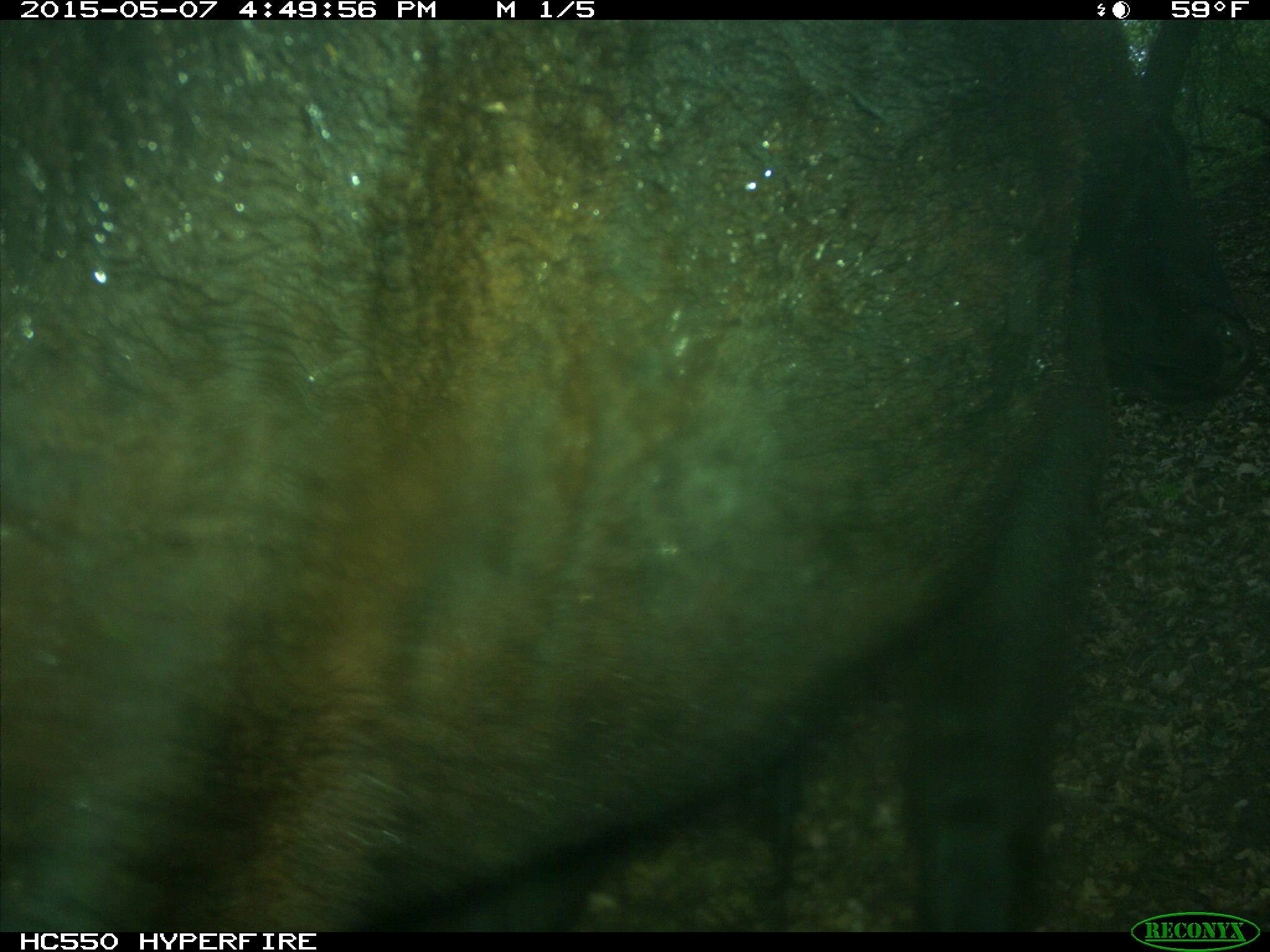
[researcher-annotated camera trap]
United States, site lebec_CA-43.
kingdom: Animalia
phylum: Chordata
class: Mammalia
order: Artiodactyla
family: Bovidae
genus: Bos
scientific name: Bos taurus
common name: domestic cow